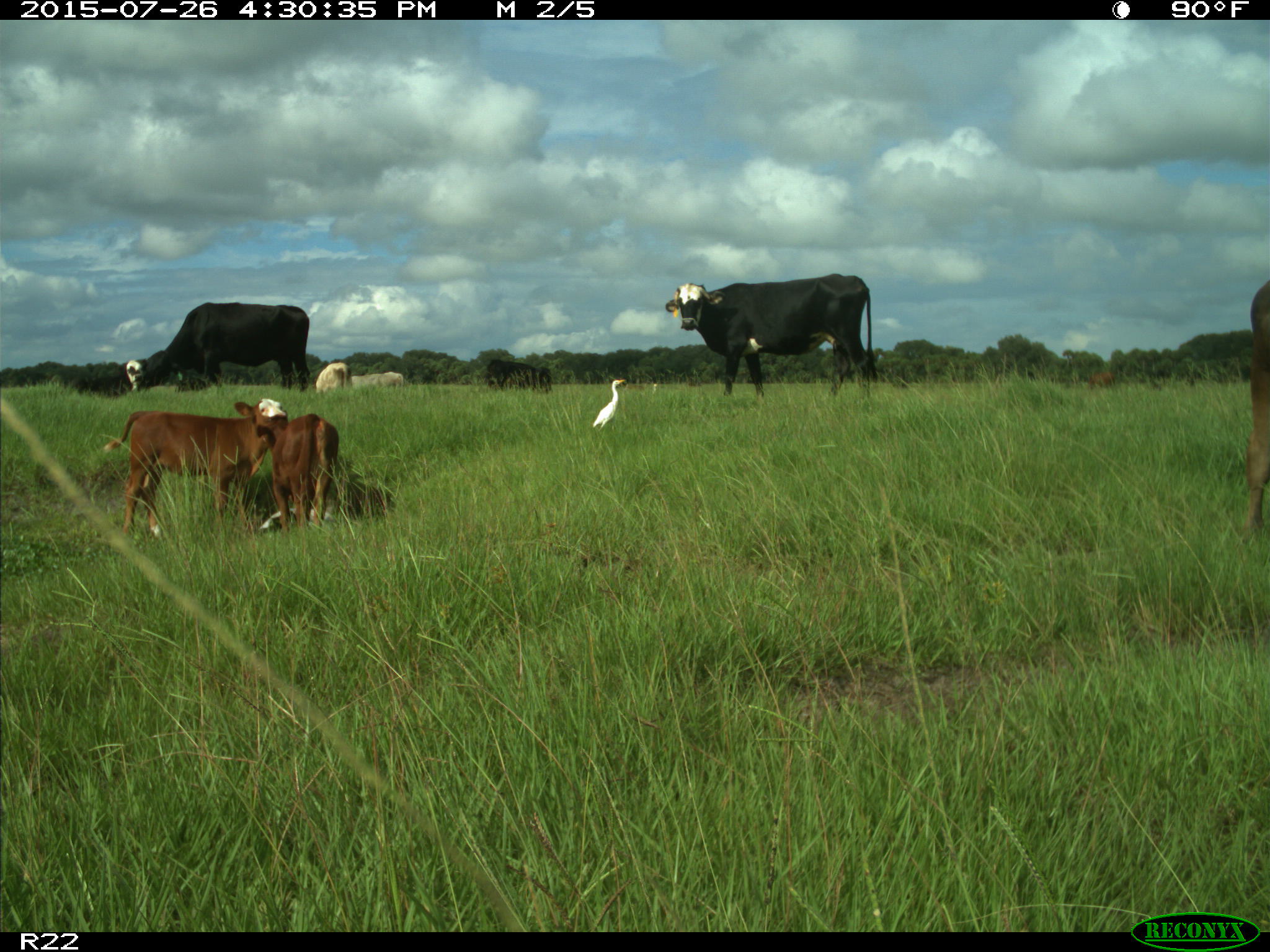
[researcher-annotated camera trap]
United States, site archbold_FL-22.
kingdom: Animalia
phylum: Chordata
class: Mammalia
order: Artiodactyla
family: Bovidae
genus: Bos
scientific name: Bos taurus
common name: domestic cow